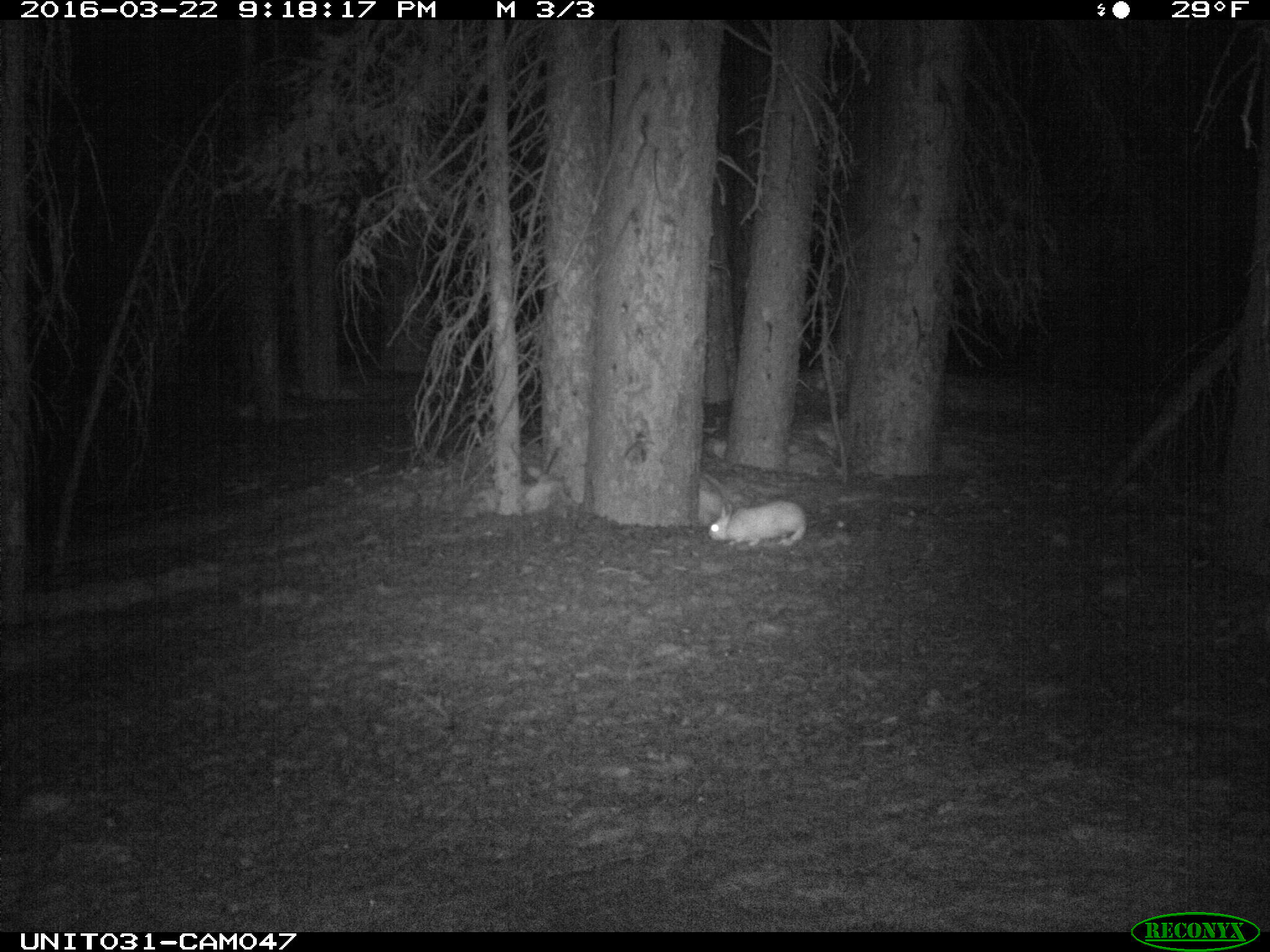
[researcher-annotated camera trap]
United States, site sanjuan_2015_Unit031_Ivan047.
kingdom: Animalia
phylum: Chordata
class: Mammalia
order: Lagomorpha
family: Leporidae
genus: Lepus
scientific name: Lepus americanus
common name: snowshoe hare